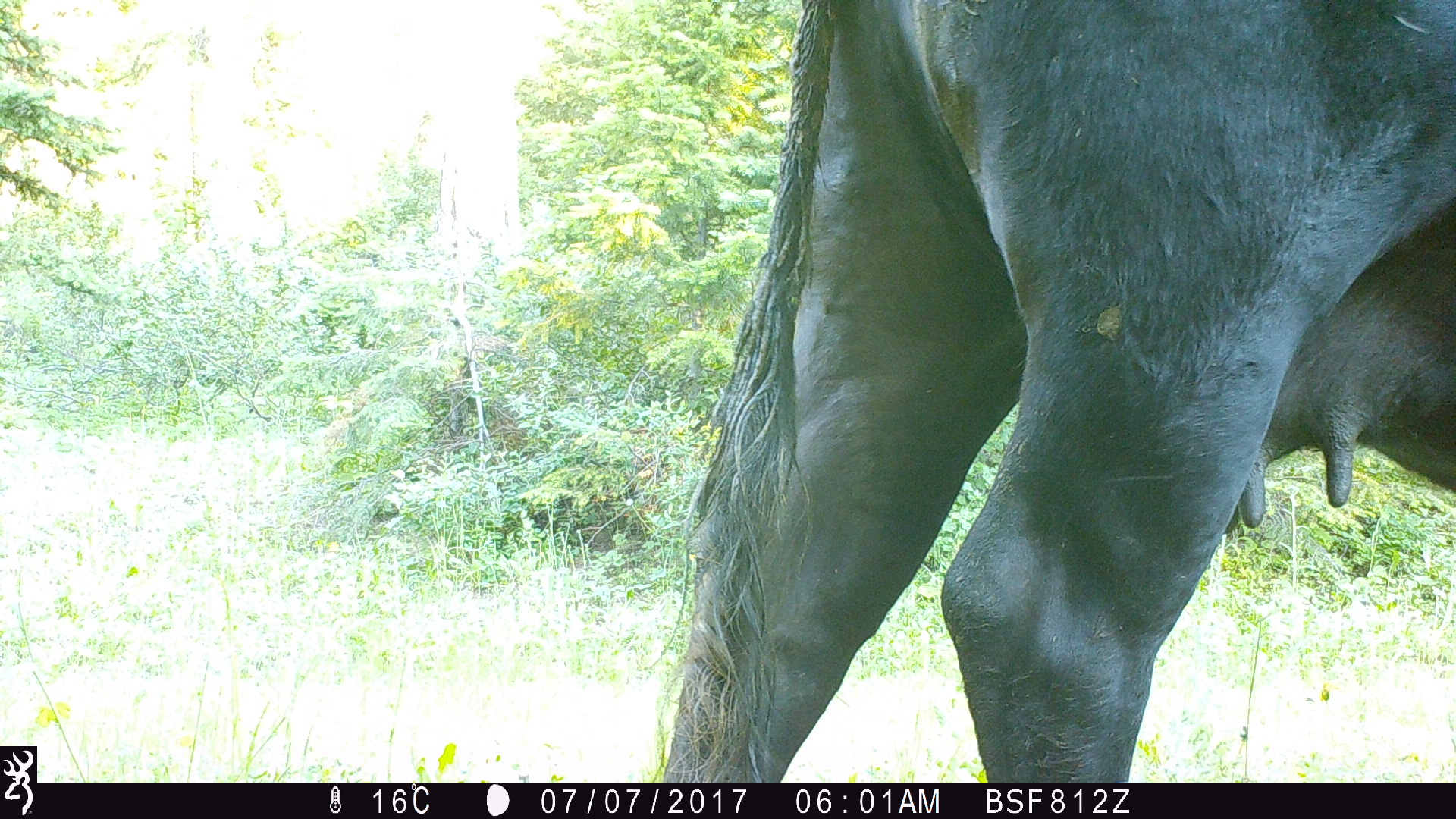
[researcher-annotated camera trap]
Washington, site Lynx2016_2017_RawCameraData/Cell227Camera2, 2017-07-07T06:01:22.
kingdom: Animalia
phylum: Chordata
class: Mammalia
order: Artiodactyla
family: Bovidae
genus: Bos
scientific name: Bos taurus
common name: domestic cattle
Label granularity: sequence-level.